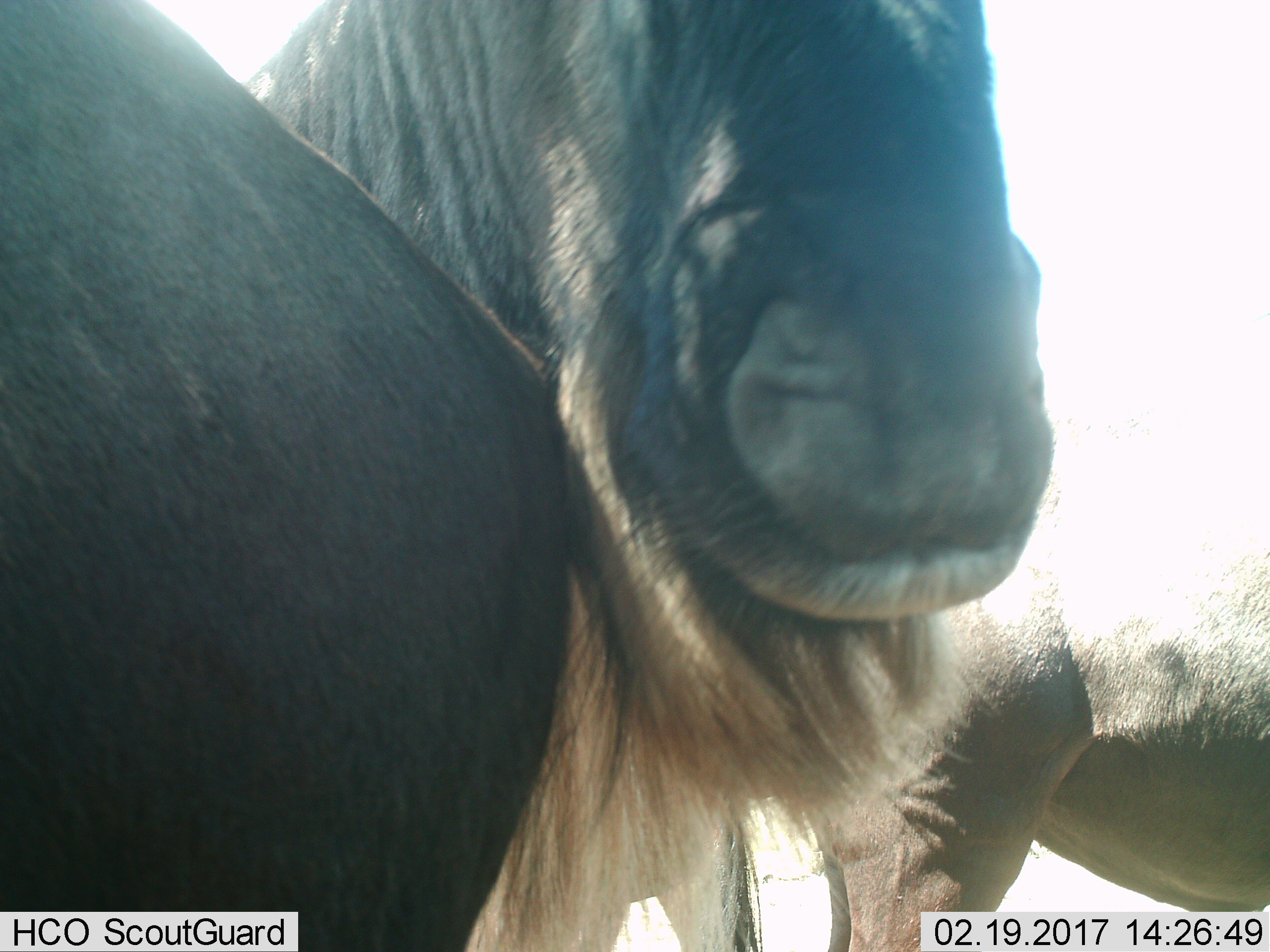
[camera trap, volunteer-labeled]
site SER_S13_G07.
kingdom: Animalia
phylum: Chordata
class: Mammalia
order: Artiodactyla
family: Bovidae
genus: Connochaetes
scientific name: Connochaetes taurinus taurinus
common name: blue wildebeest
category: wildebeestblue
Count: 3.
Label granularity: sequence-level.